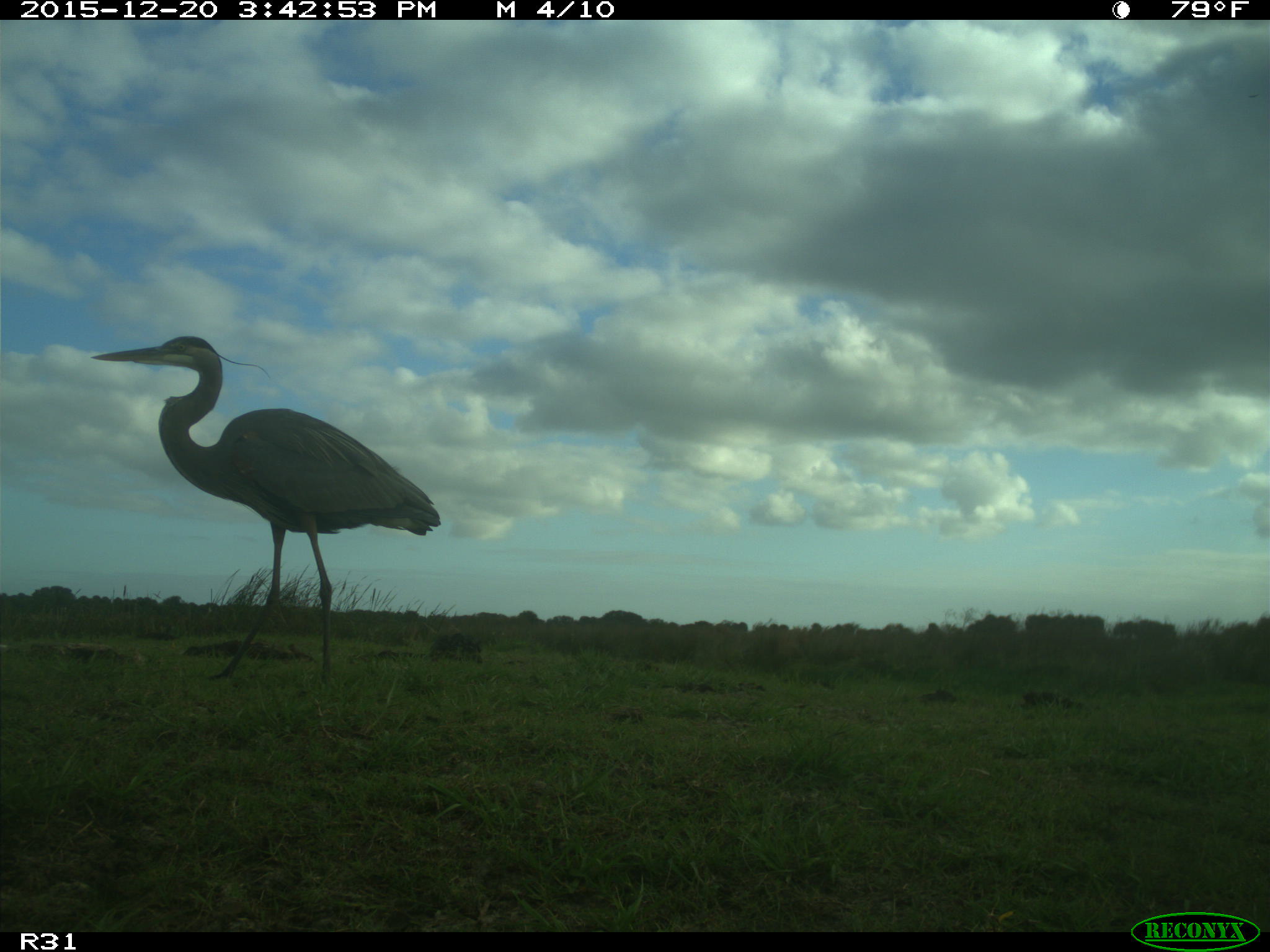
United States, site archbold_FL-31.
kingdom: Animalia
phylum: Chordata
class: Aves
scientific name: Aves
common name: birds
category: unidentified bird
Unidentified bird (birds) (Aves).